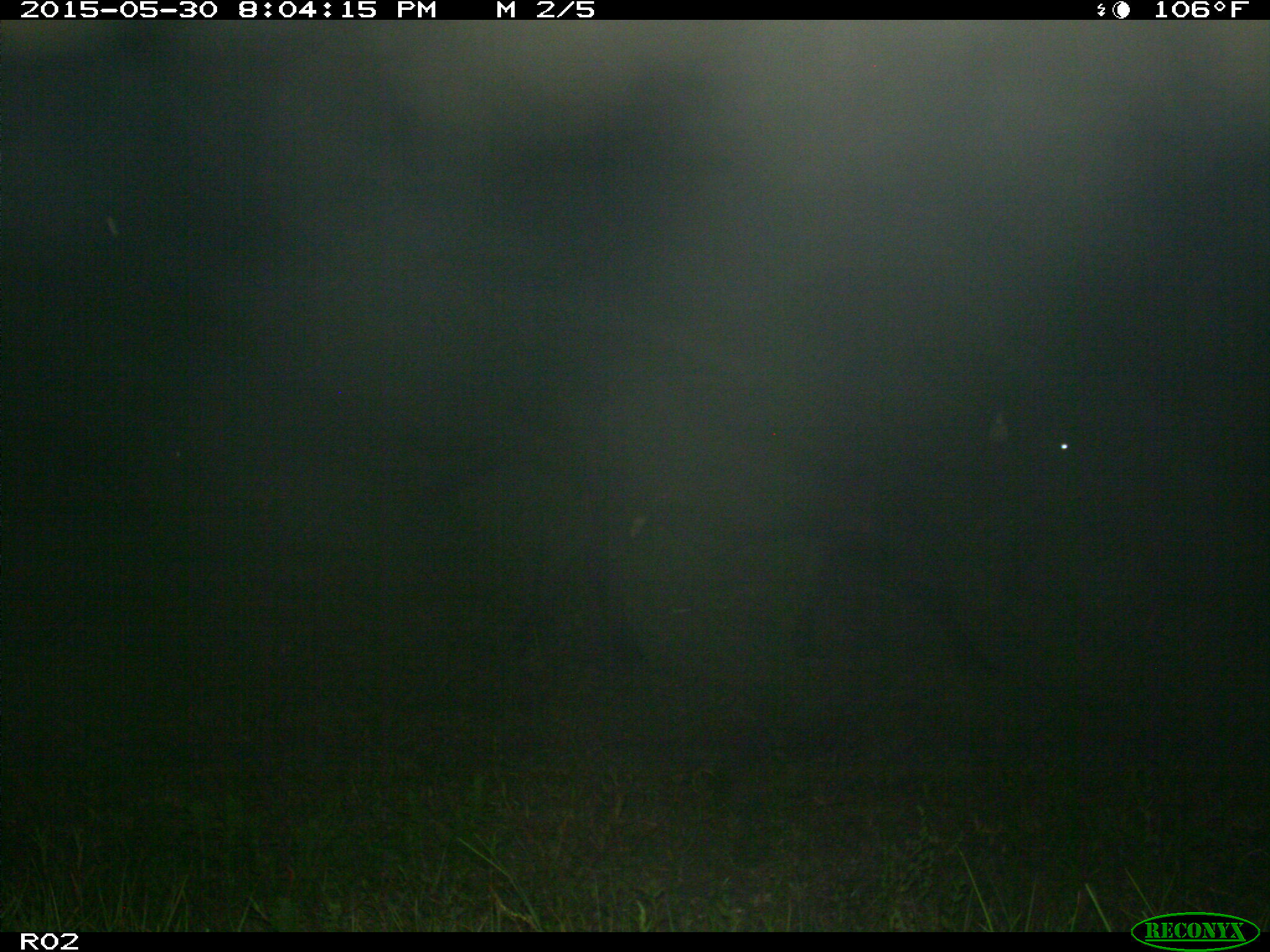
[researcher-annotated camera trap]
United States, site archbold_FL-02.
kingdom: Animalia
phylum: Chordata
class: Mammalia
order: Artiodactyla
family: Bovidae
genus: Bos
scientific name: Bos taurus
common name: domestic cow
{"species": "Bos taurus (domestic cow)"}